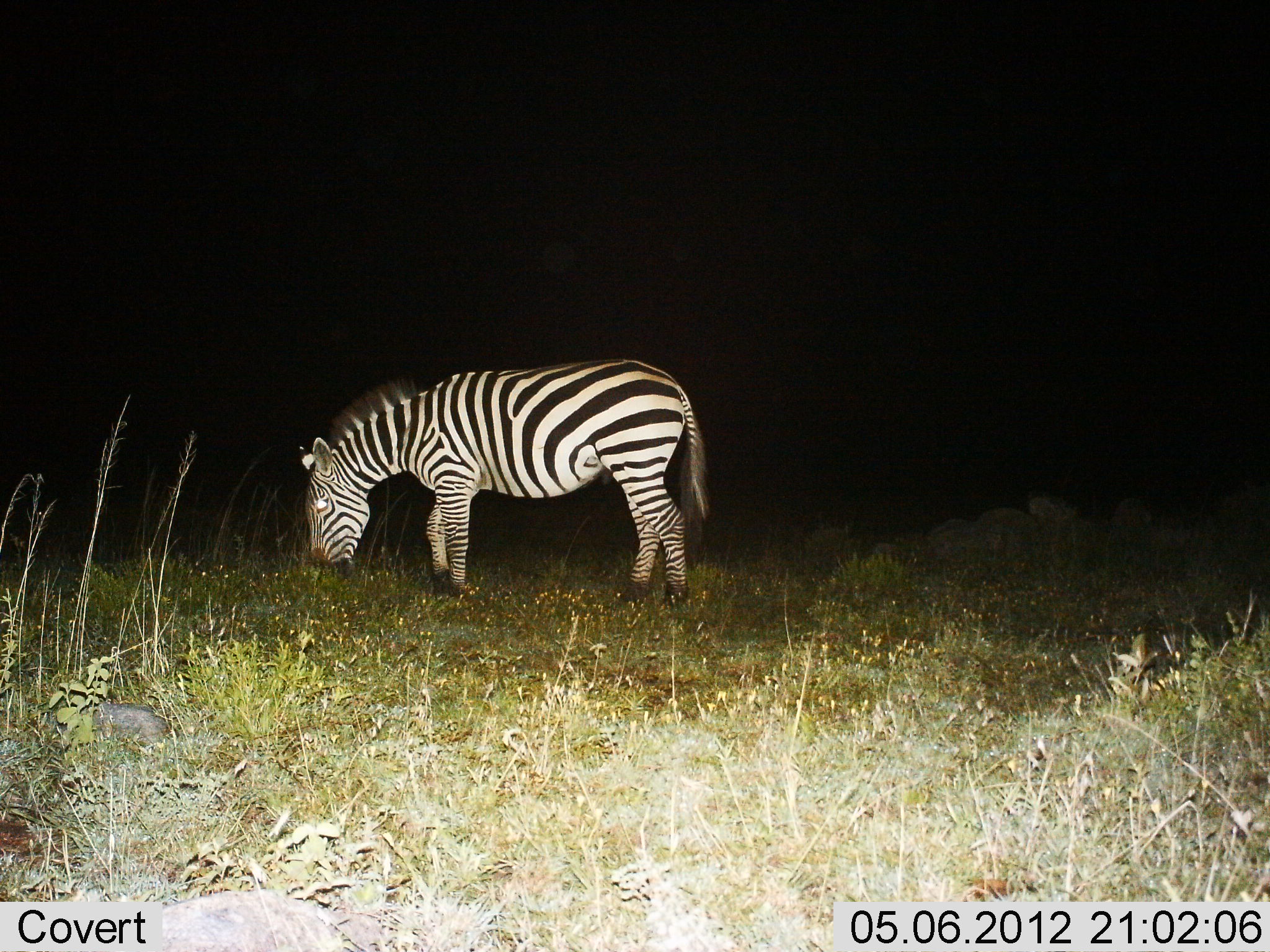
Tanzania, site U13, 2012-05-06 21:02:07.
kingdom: Animalia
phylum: Chordata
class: Mammalia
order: Perissodactyla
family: Equidae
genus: Equus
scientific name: Equus quagga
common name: plains zebra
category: zebra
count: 1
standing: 10%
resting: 0%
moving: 0%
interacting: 0%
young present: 0%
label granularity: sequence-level